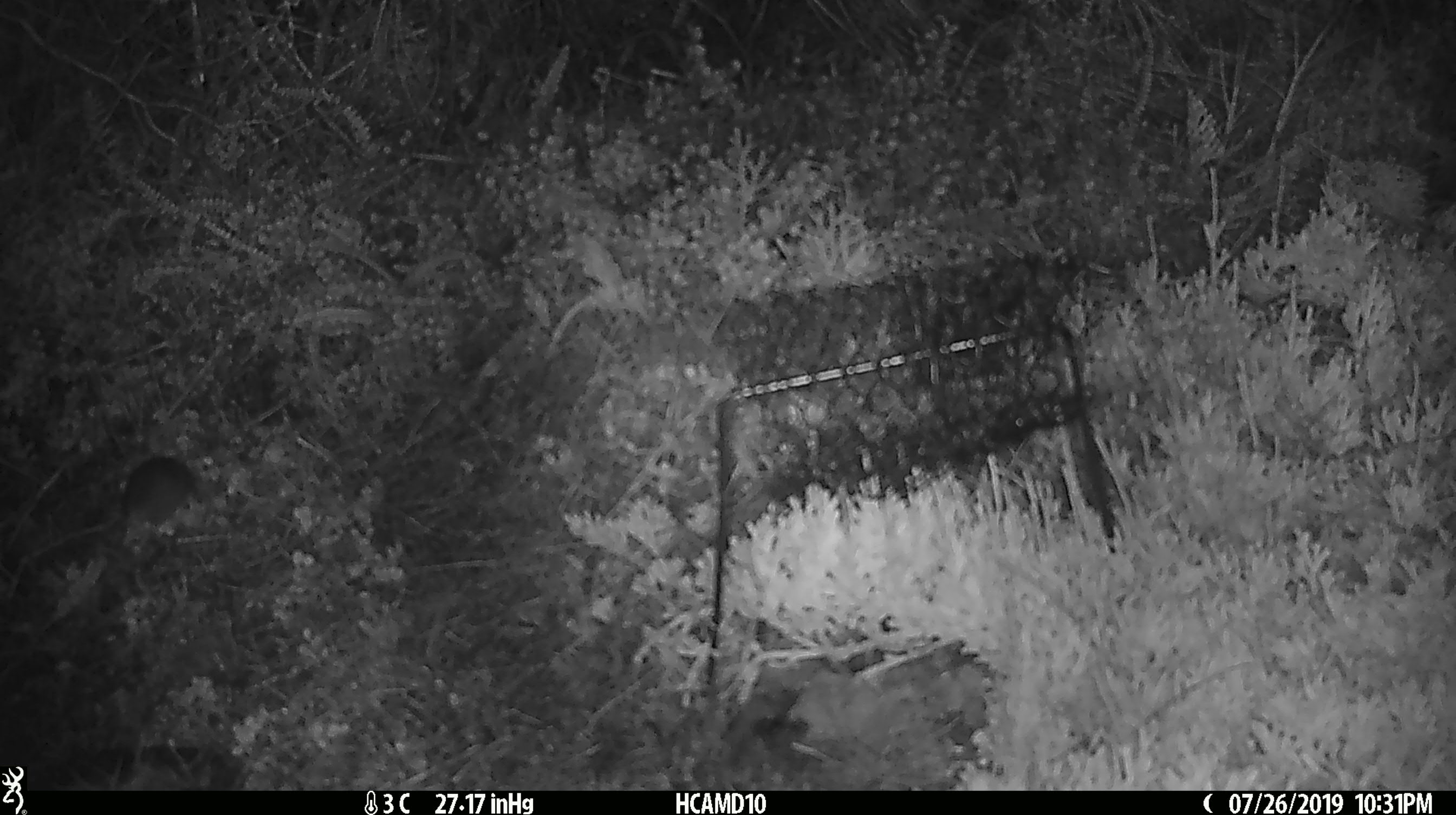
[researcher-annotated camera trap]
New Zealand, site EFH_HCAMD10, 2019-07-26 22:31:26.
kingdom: Animalia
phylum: Chordata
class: Mammalia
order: Rodentia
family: Muridae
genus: Mus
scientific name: Mus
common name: mouse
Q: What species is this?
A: Mouse (Mus).